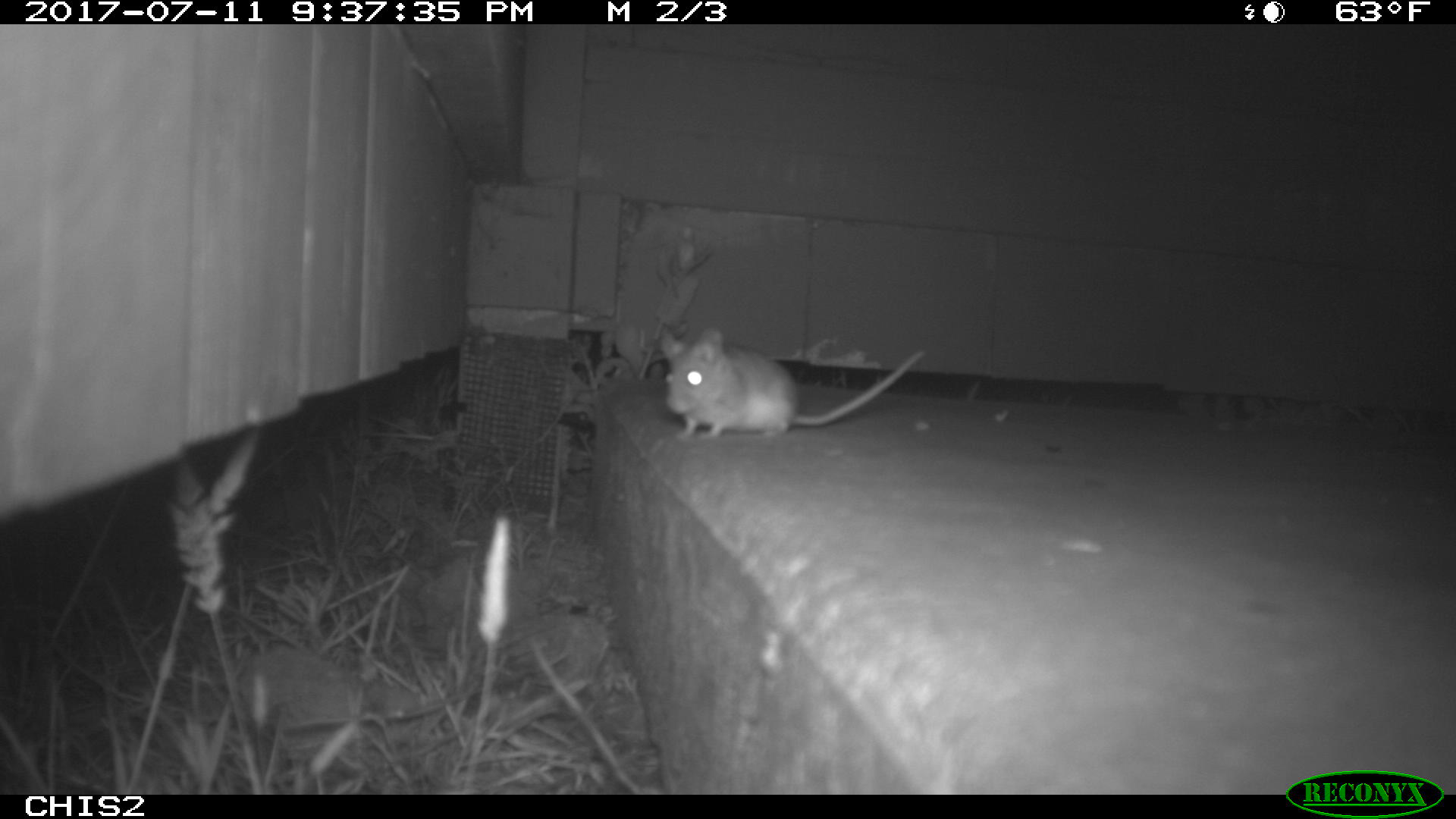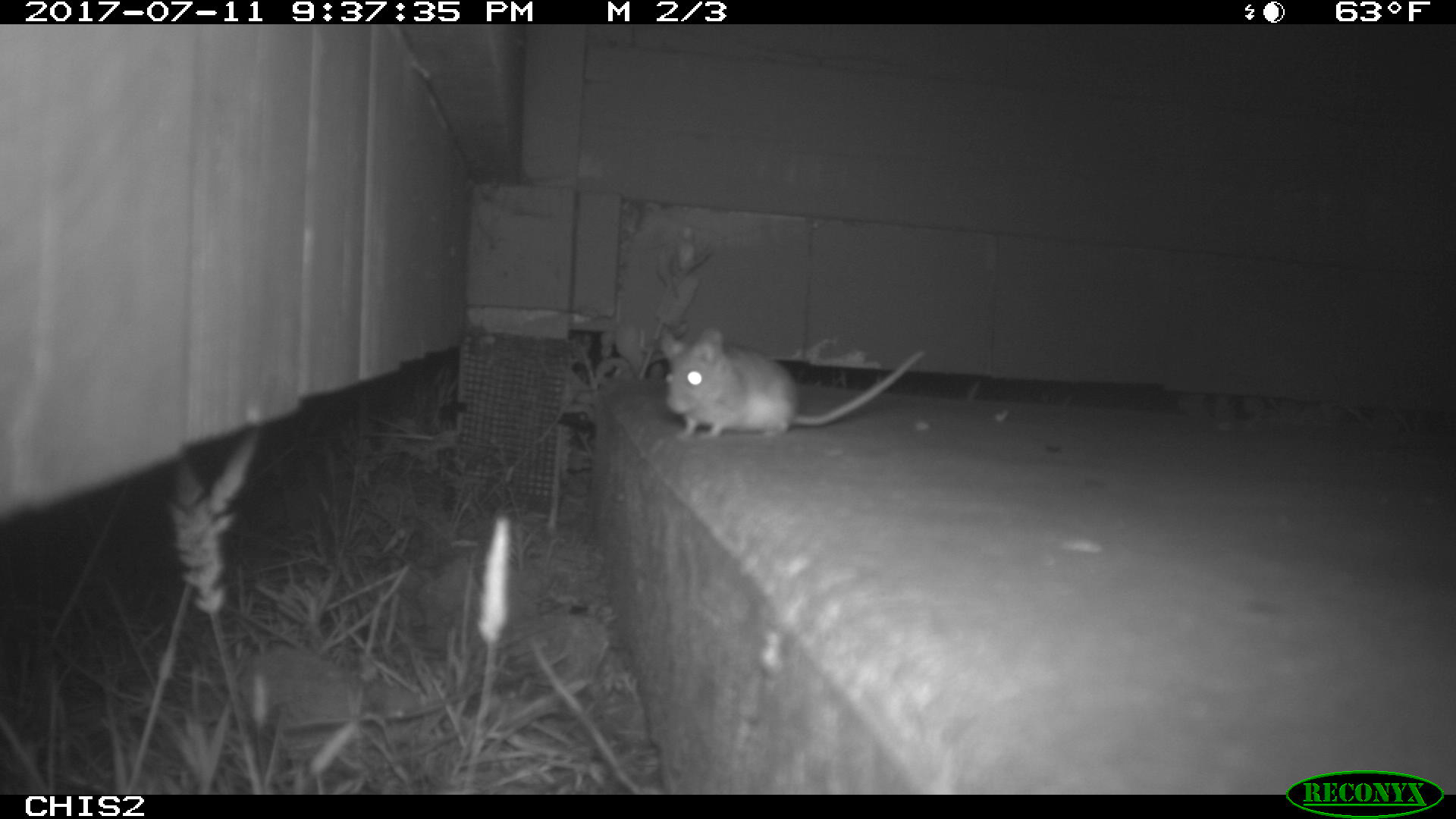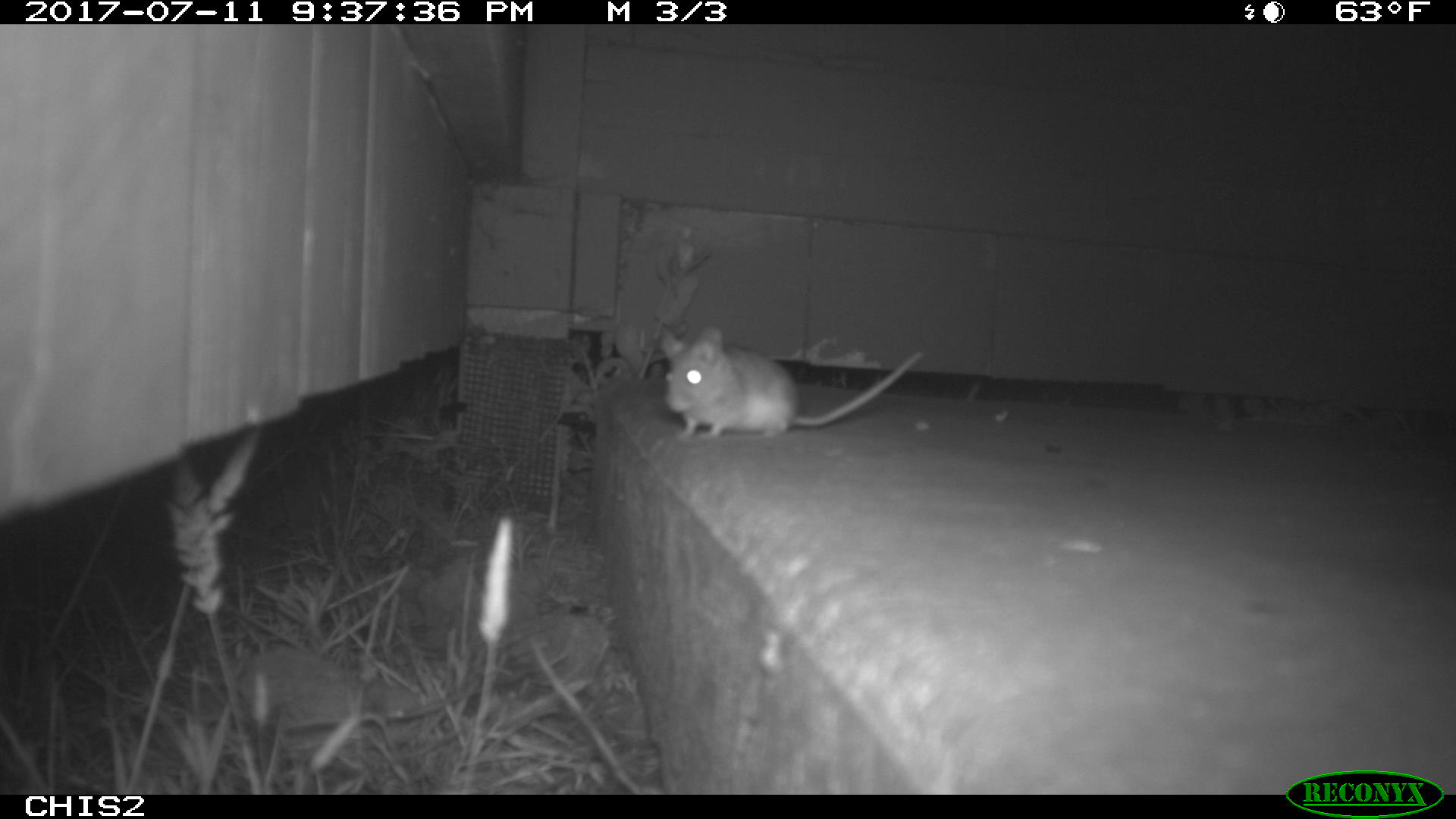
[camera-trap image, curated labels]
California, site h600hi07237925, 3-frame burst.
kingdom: Animalia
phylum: Chordata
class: Mammalia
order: Rodentia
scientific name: Rodentia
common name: rodent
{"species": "rodent (Rodentia)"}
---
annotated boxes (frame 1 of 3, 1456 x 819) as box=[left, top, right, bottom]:
rodent: box=[659, 318, 925, 441]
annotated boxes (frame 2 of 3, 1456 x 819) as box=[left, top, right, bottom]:
rodent: box=[657, 326, 924, 441]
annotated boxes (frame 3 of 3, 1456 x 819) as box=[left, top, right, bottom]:
rodent: box=[654, 322, 924, 436]